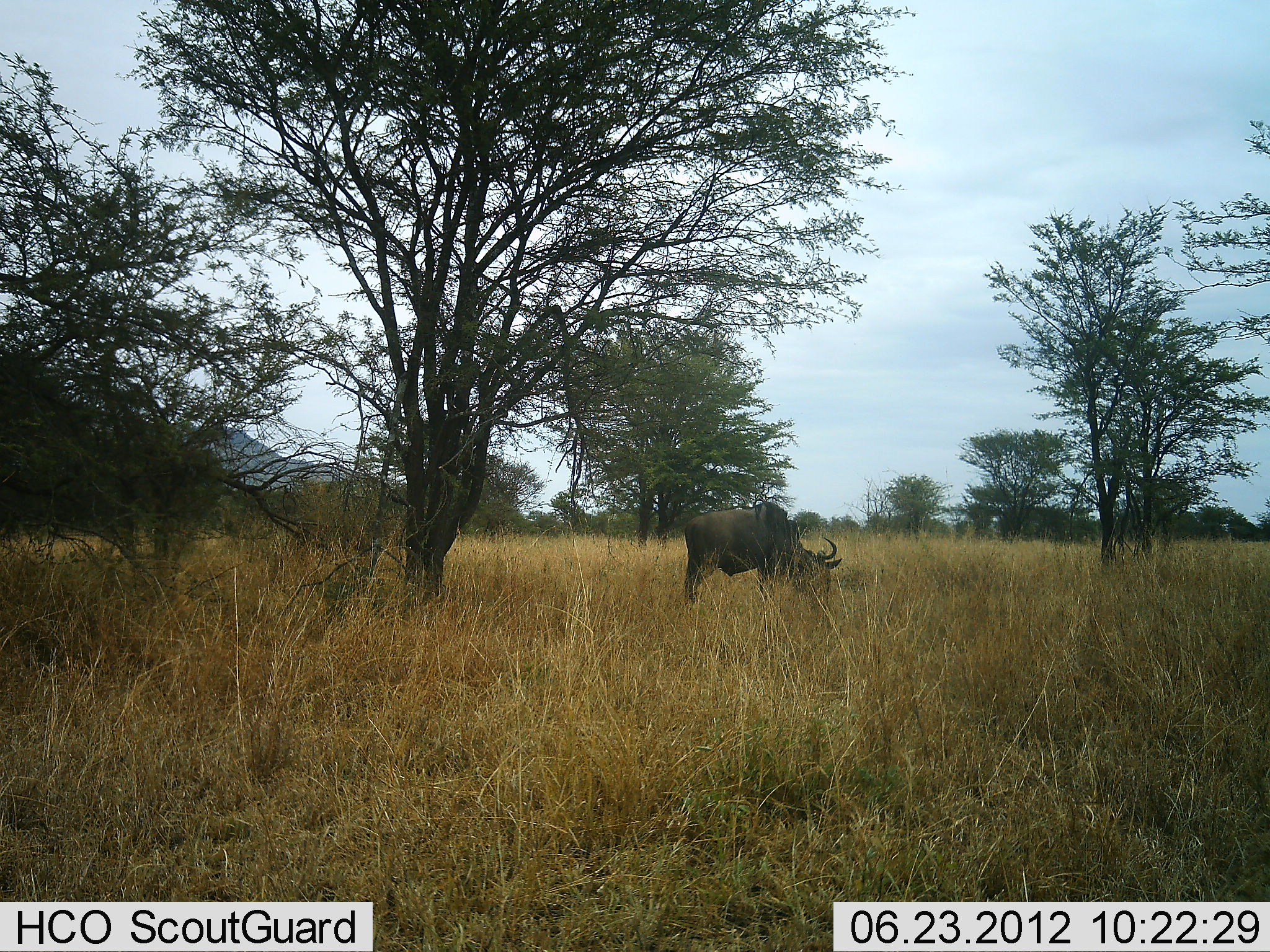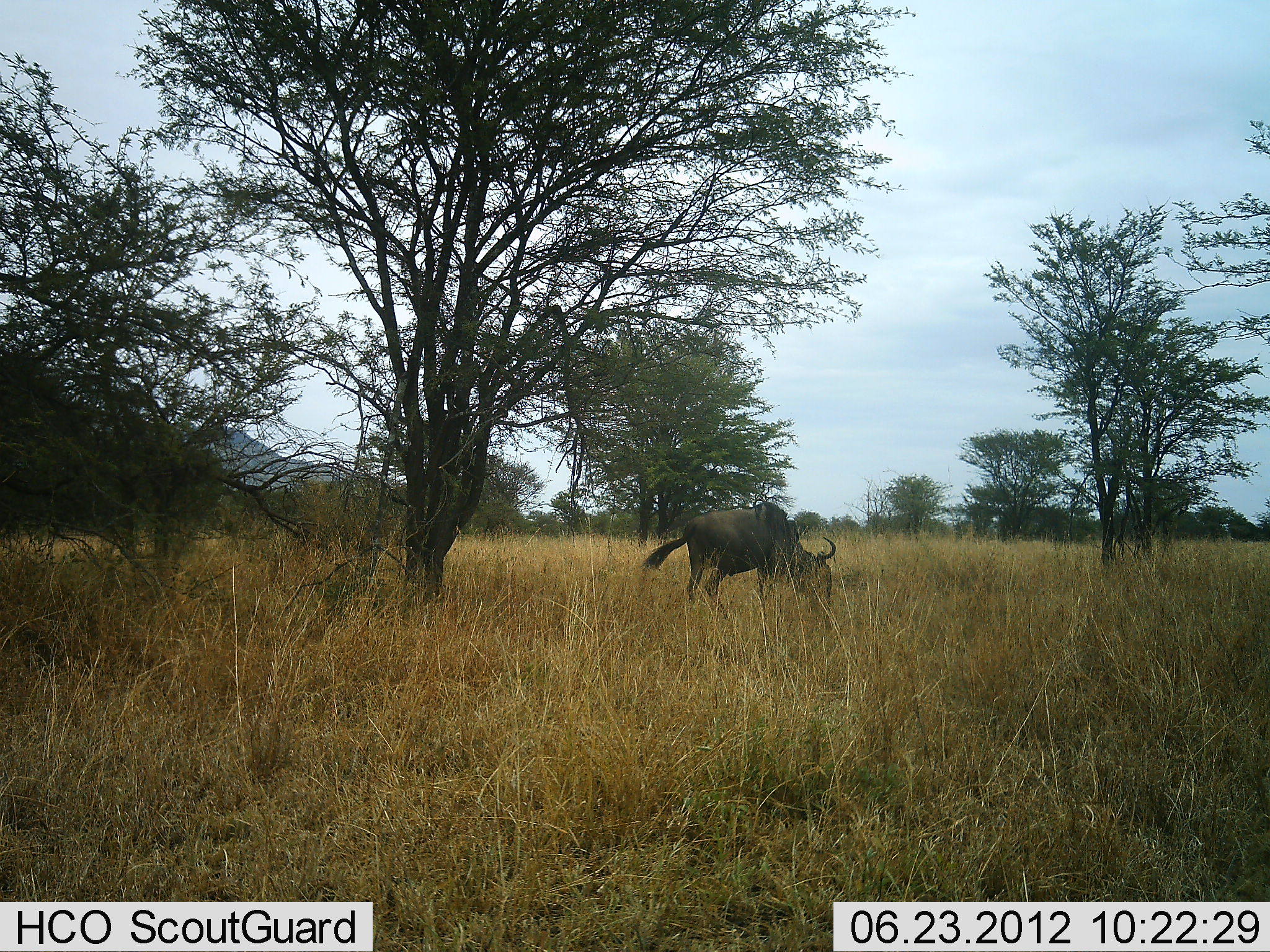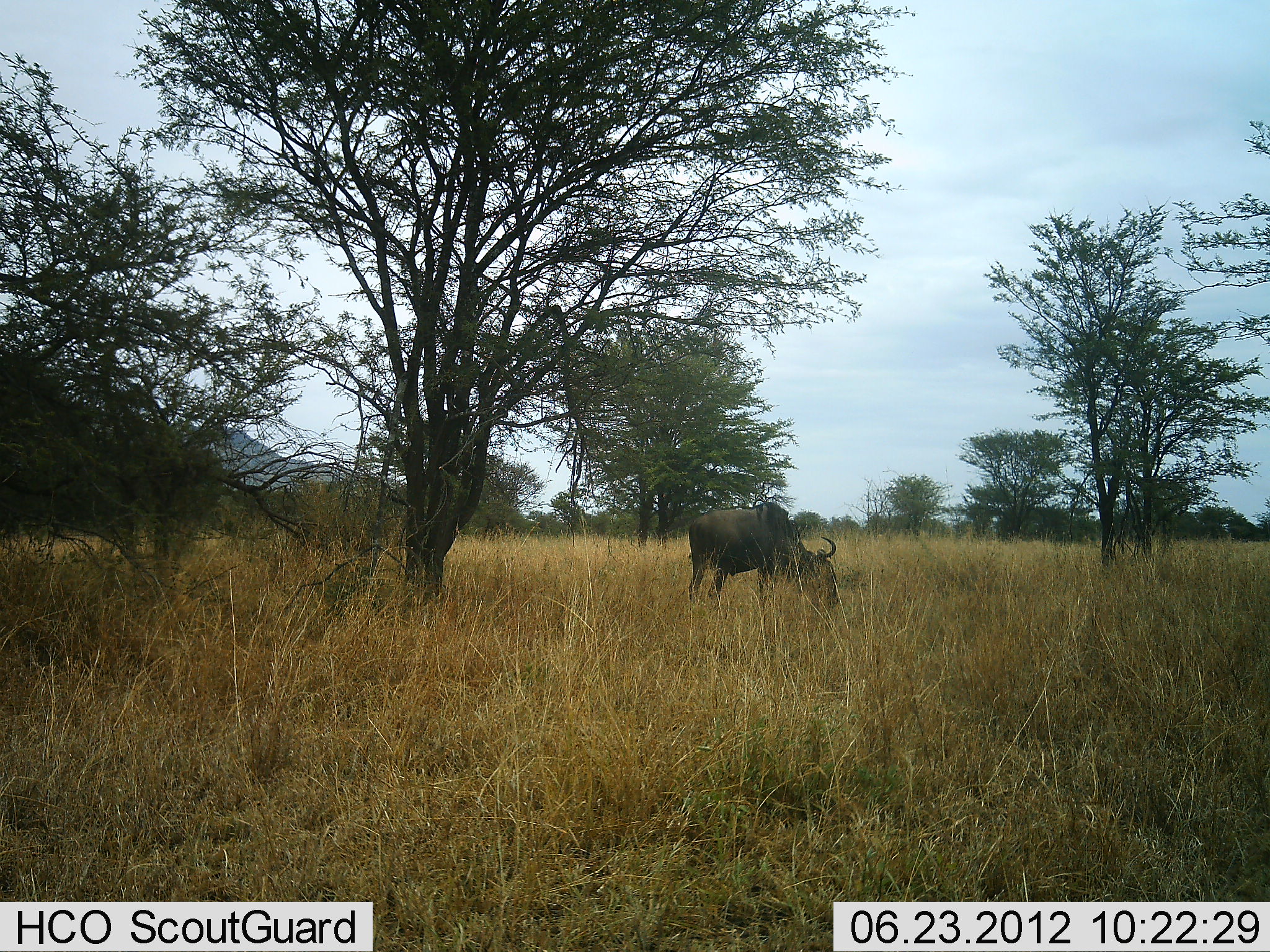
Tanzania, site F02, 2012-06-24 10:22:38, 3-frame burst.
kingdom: Animalia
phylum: Chordata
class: Mammalia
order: Artiodactyla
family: Bovidae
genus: Connochaetes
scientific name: Connochaetes taurinus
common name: blue wildebeest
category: wildebeest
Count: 1.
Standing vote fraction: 20%.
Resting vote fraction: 0%.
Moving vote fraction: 0%.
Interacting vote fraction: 0%.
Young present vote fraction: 0%.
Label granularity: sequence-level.